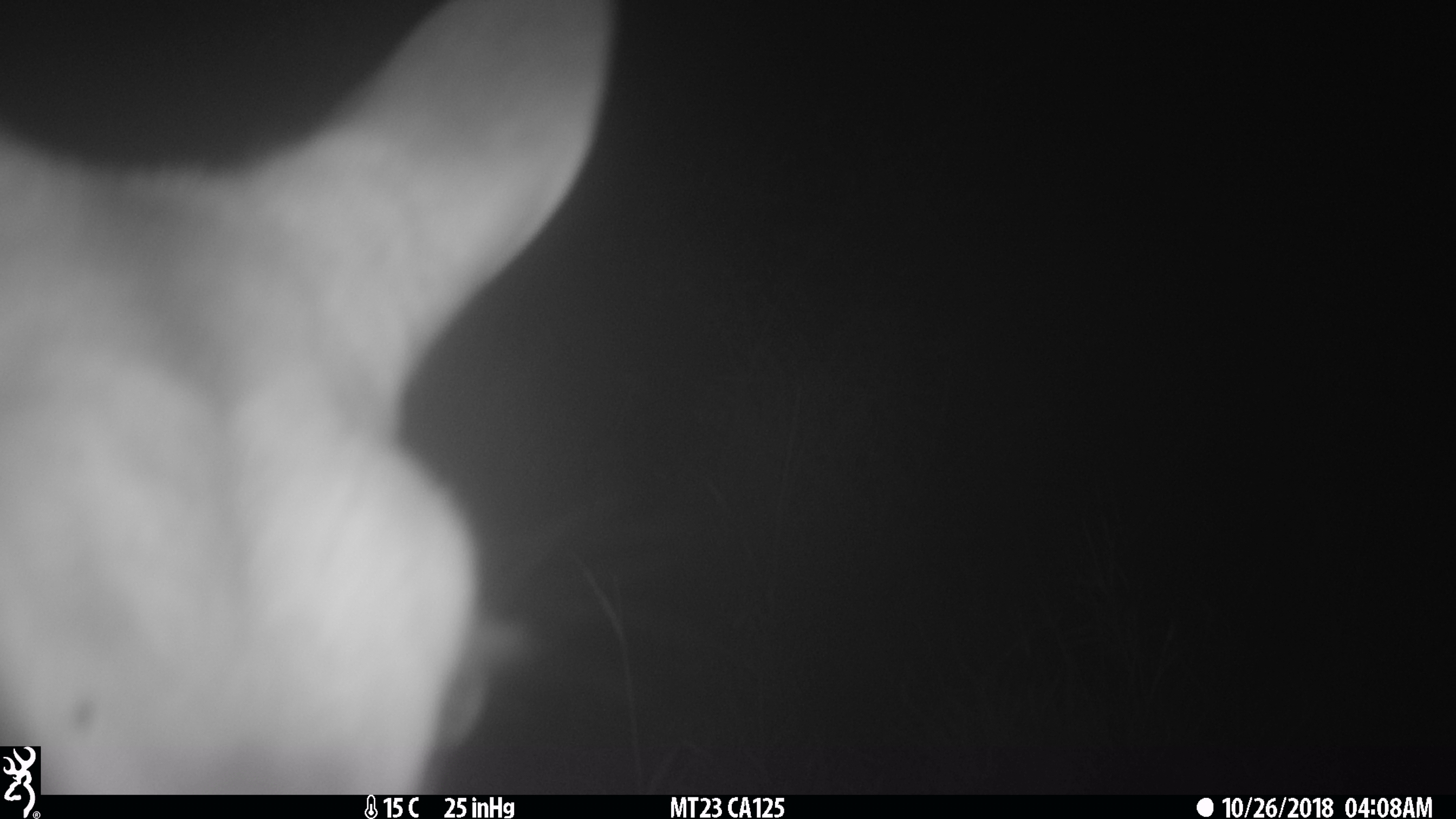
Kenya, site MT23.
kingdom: Animalia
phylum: Chordata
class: Mammalia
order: Artiodactyla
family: Bovidae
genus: Tragelaphus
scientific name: Tragelaphus scriptus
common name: bushbuck